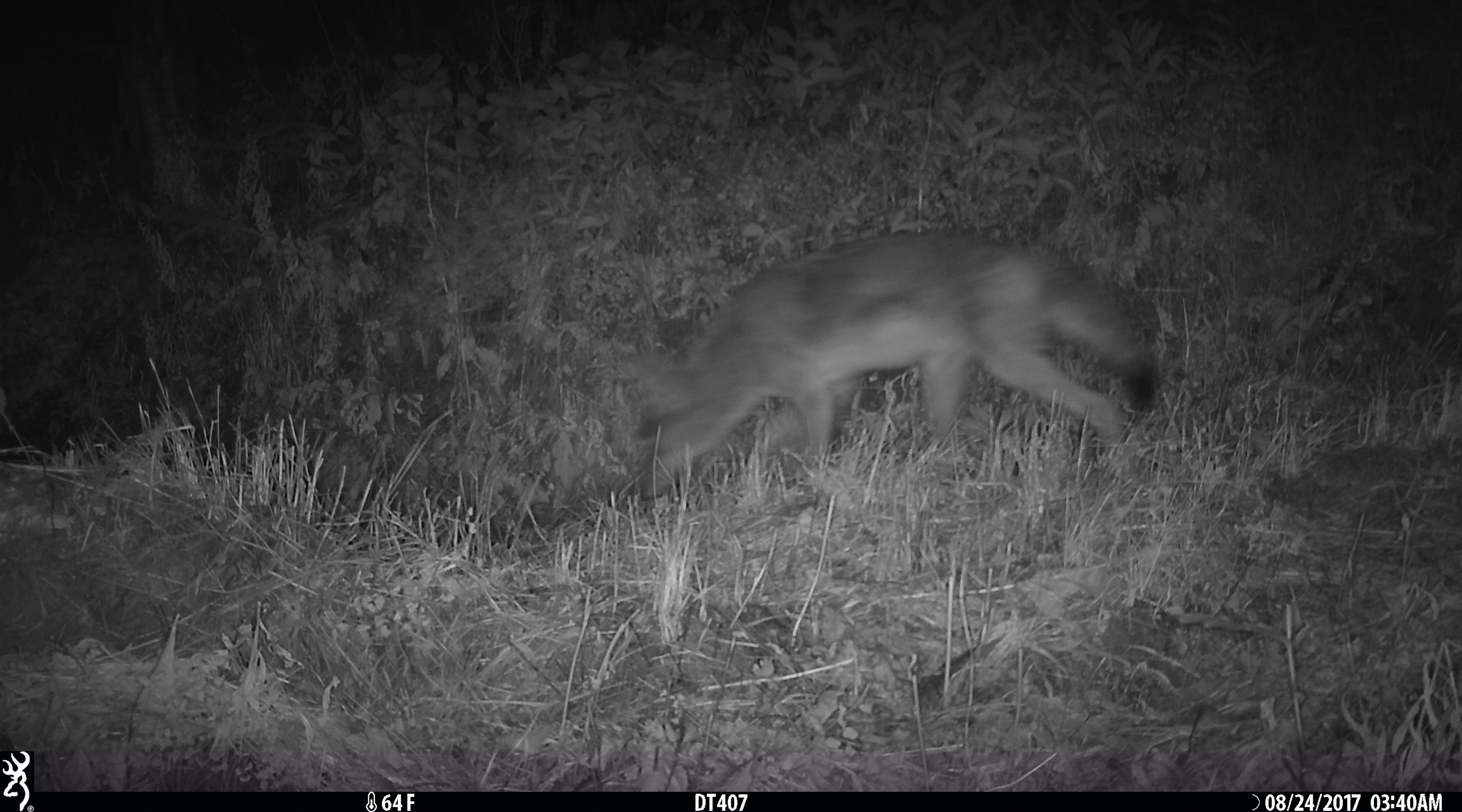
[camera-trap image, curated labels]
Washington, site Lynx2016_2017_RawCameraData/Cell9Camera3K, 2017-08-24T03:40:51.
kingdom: Animalia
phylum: Chordata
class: Mammalia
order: Carnivora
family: Canidae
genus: Canis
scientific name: Canis latrans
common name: coyote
Canis latrans (coyote). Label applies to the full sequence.